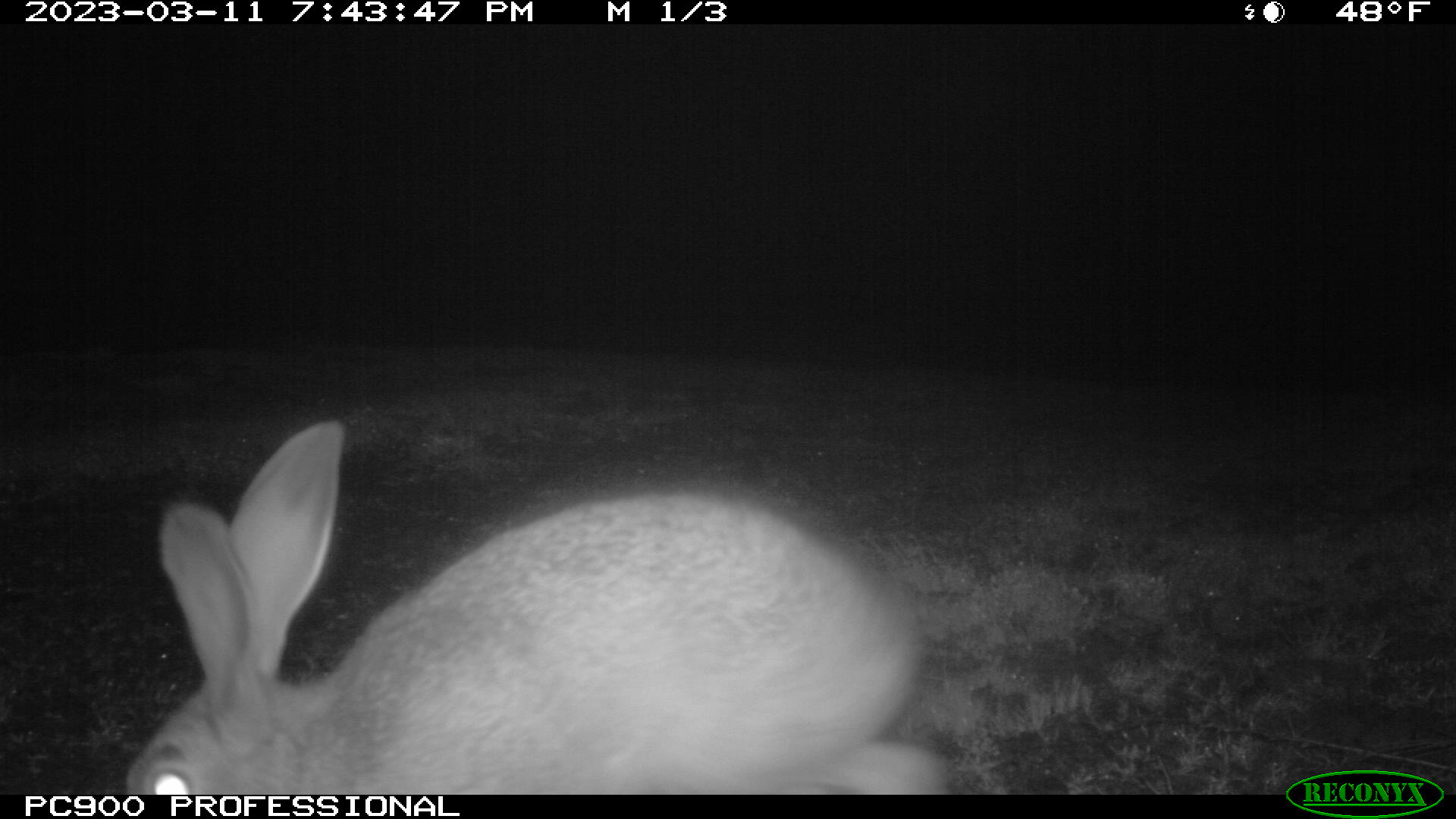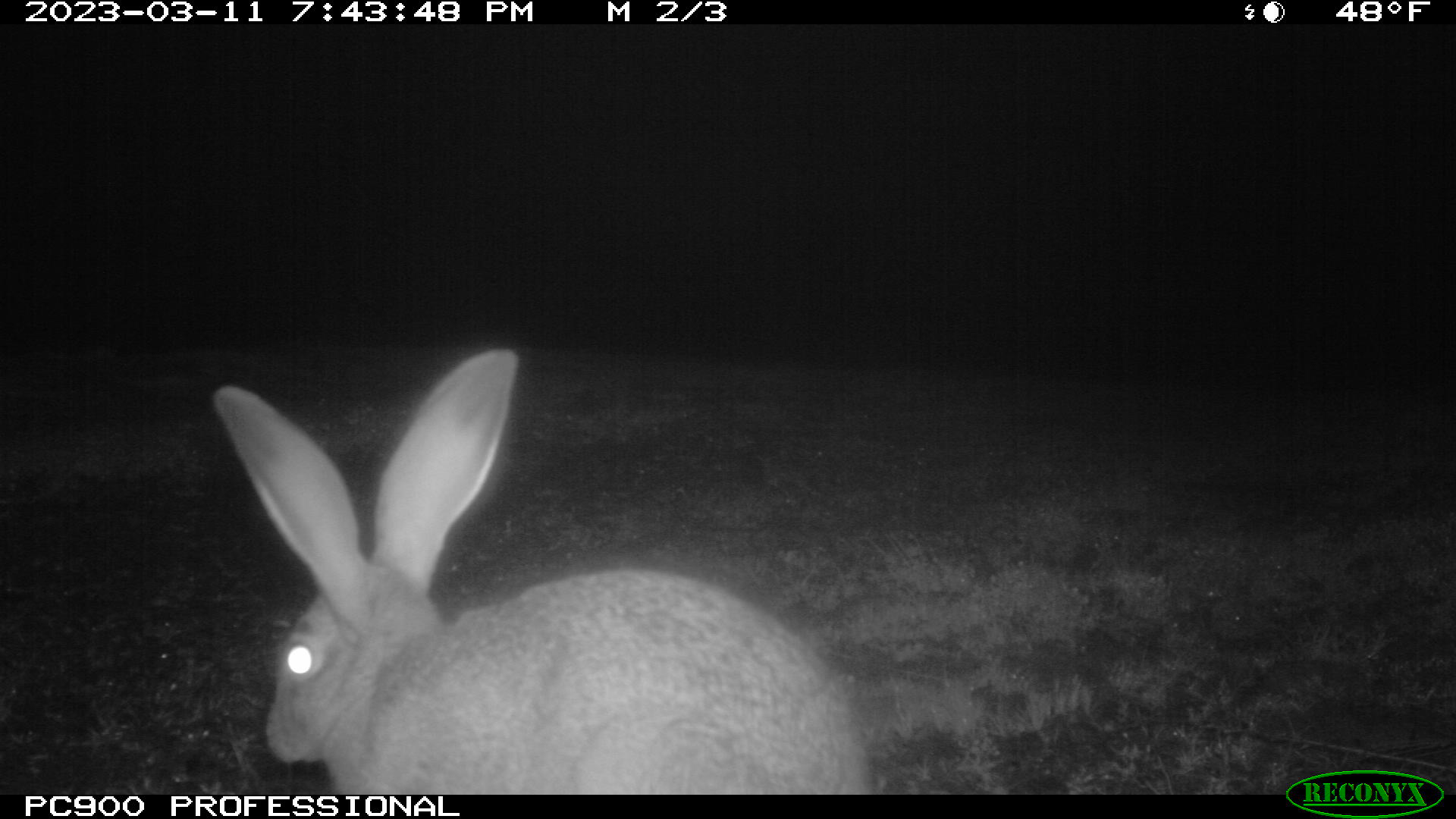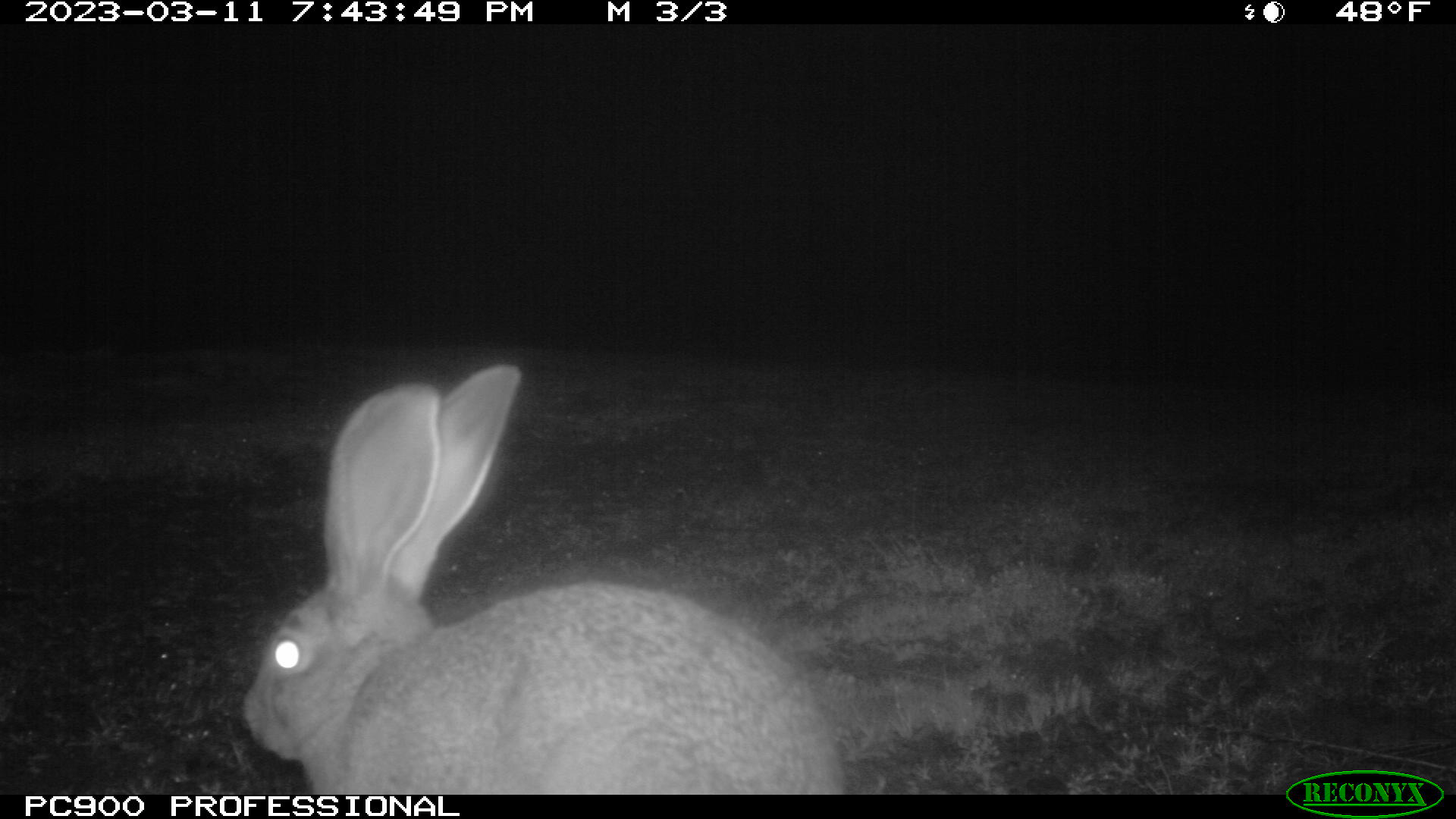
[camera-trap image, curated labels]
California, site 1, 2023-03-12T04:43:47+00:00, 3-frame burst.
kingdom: Animalia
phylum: Chordata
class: Mammalia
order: Lagomorpha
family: Leporidae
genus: Lepus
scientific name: Lepus californicus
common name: black-tailed jackrabbit